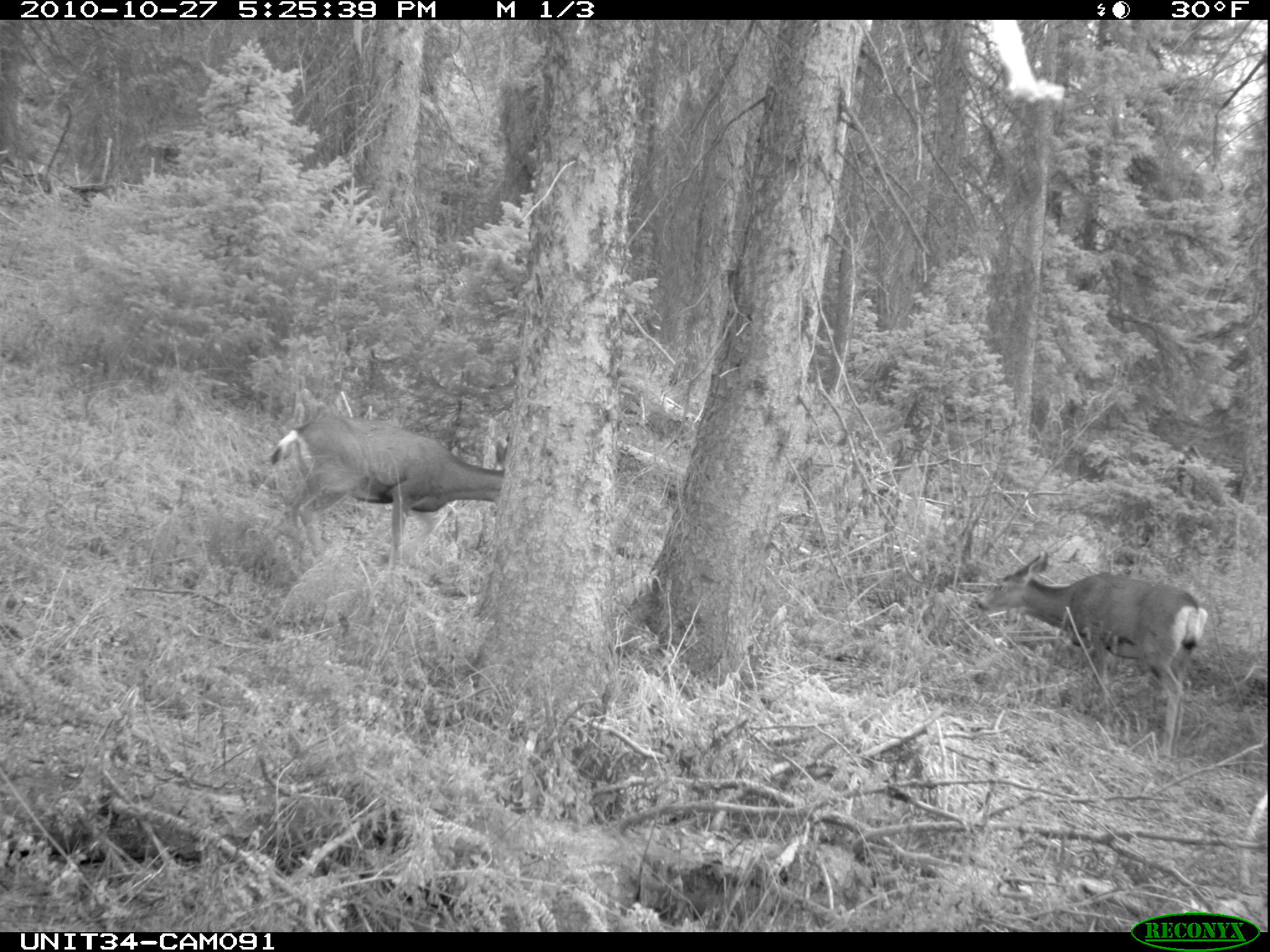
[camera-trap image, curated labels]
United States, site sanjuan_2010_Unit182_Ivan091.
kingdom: Animalia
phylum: Chordata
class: Mammalia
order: Artiodactyla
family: Cervidae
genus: Odocoileus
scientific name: Odocoileus hemionus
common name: mule deer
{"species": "Odocoileus hemionus (mule deer)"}